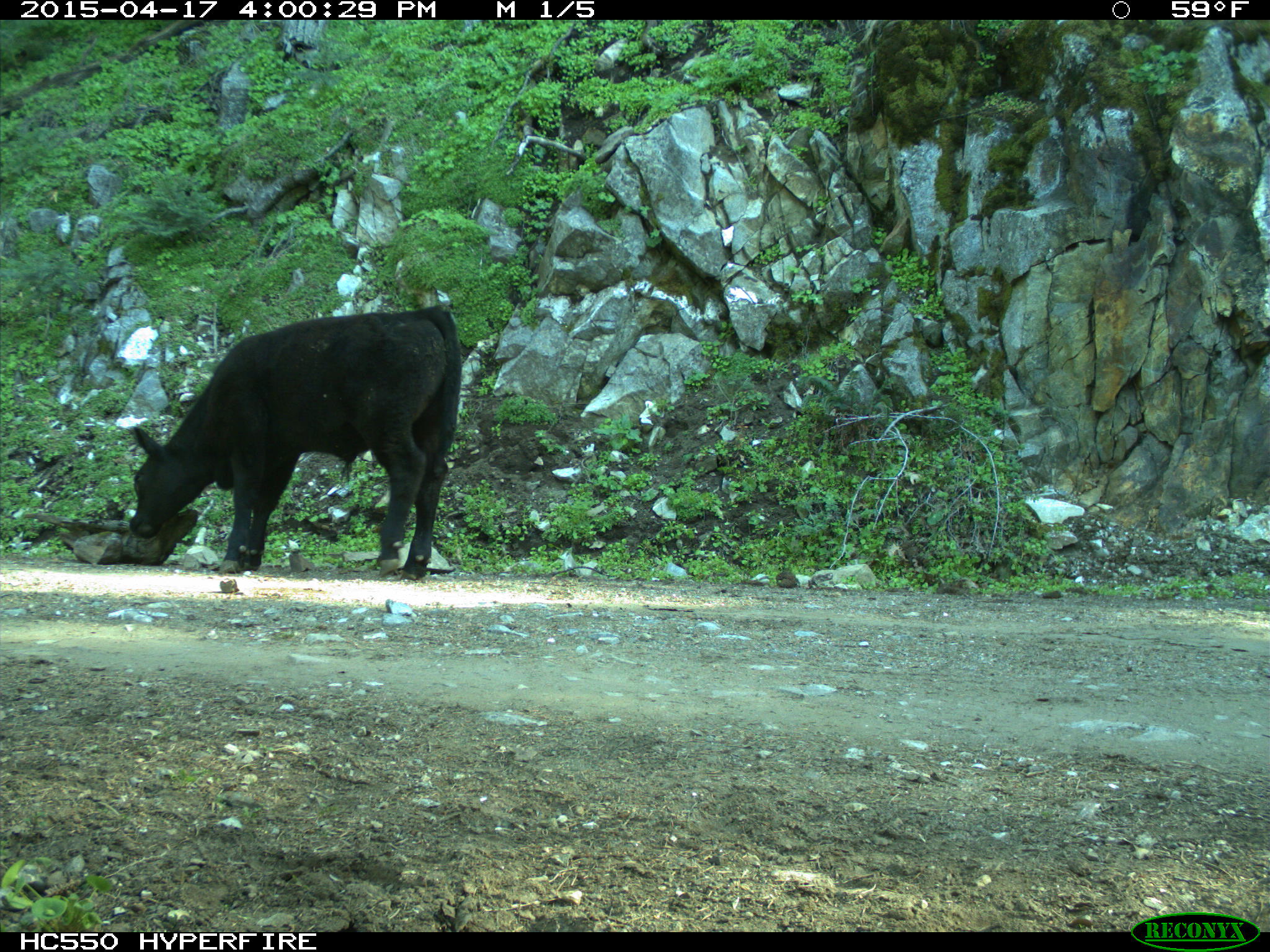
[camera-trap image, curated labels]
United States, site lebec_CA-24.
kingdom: Animalia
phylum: Chordata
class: Mammalia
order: Artiodactyla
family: Bovidae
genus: Bos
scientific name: Bos taurus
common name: domestic cow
Bos taurus (domestic cow).